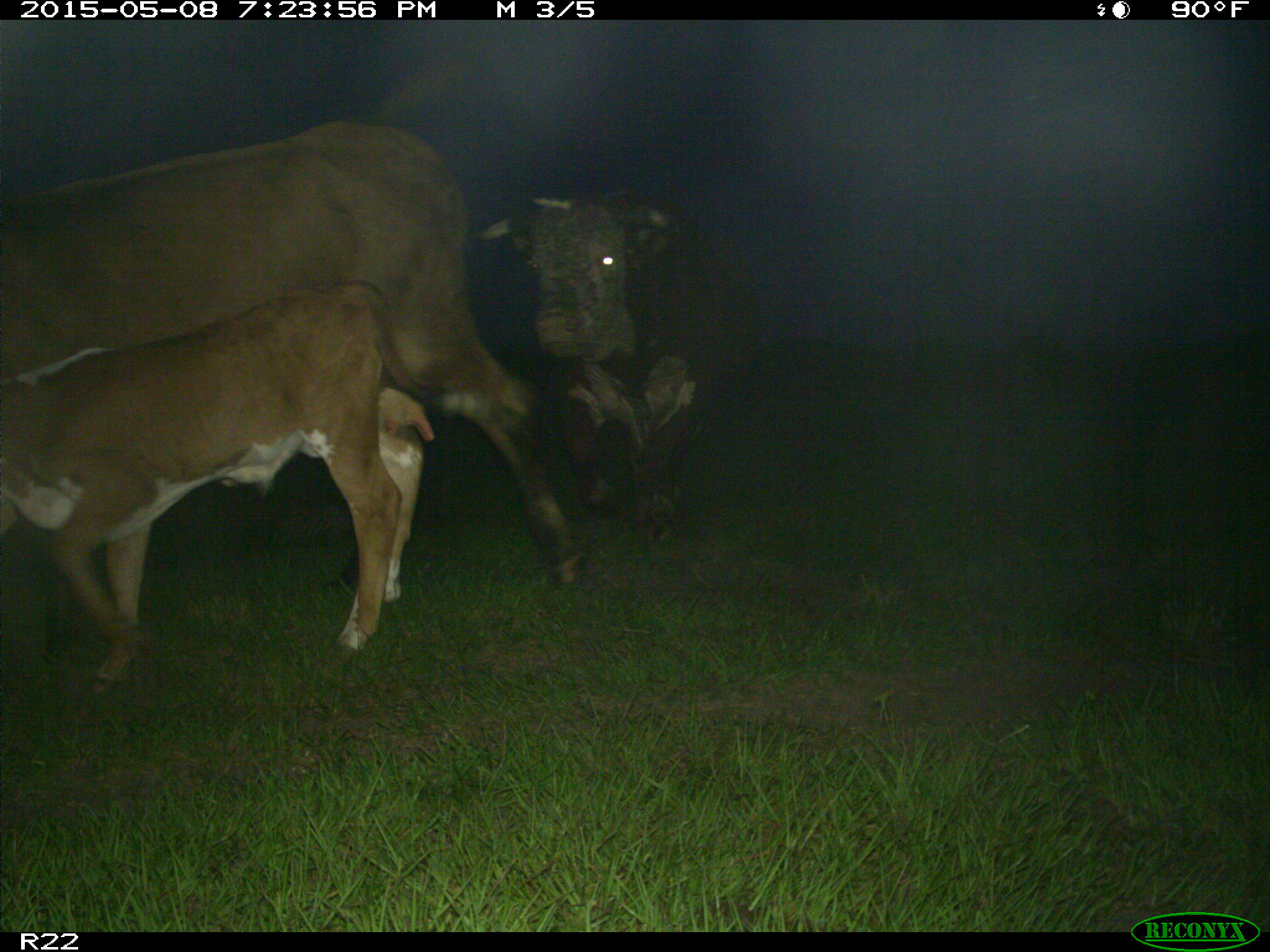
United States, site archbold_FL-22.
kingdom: Animalia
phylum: Chordata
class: Mammalia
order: Artiodactyla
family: Bovidae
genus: Bos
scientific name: Bos taurus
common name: domestic cow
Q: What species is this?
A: Bos taurus (domestic cow).